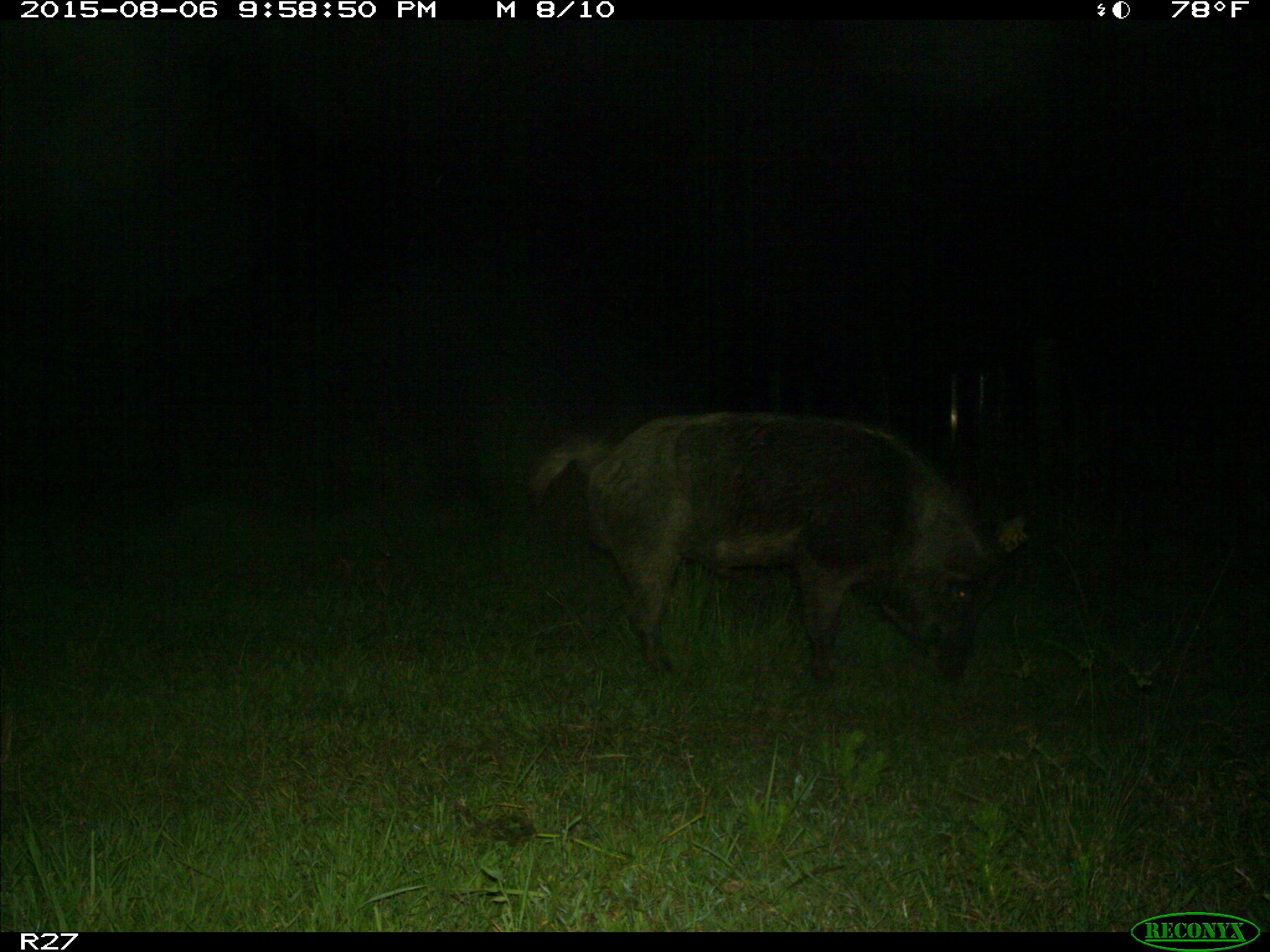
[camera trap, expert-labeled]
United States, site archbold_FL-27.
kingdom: Animalia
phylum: Chordata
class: Mammalia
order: Artiodactyla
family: Suidae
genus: Sus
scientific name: Sus scrofa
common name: wild boar